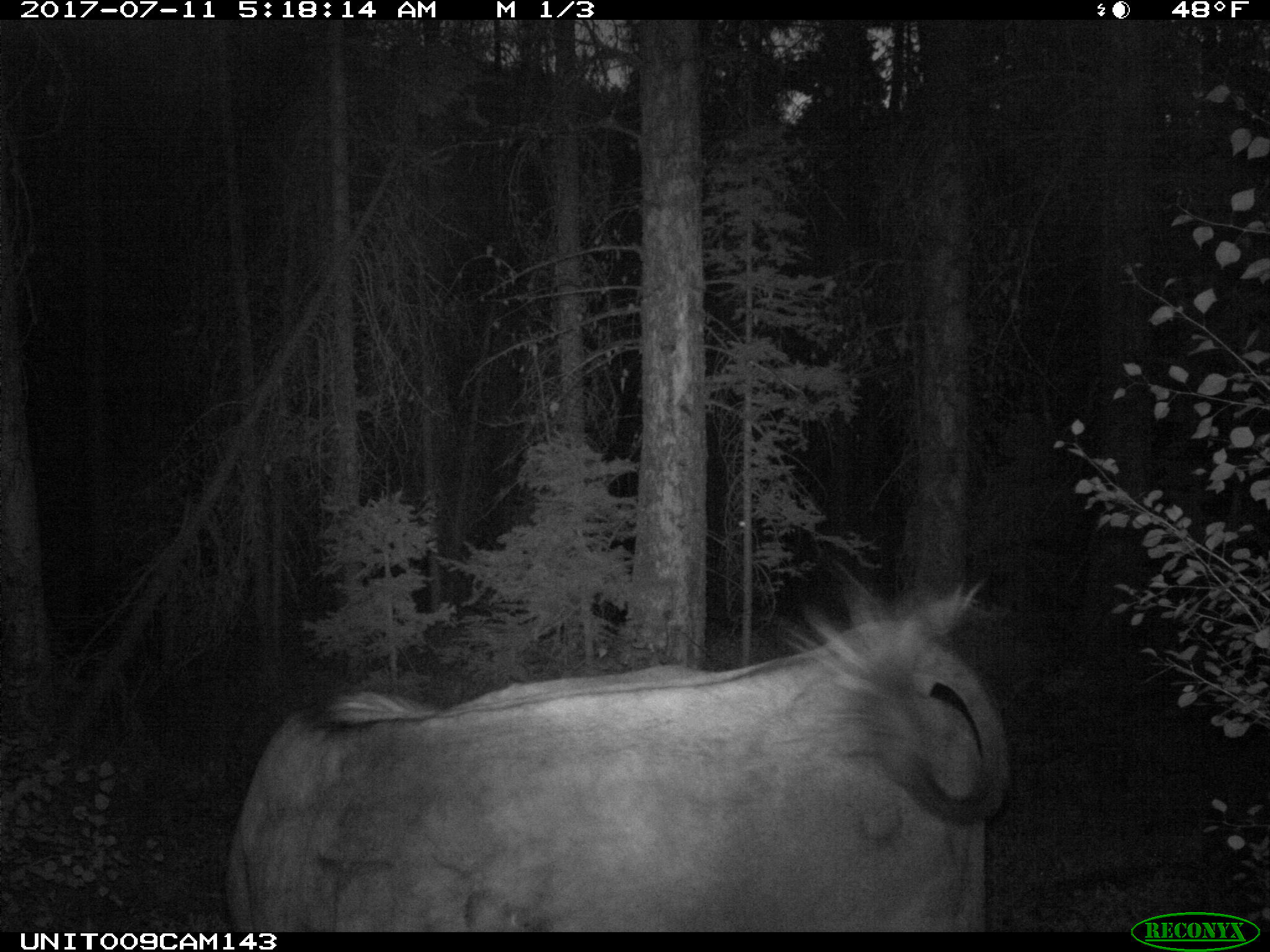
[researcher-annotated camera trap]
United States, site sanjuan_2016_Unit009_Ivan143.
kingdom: Animalia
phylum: Chordata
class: Mammalia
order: Artiodactyla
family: Bovidae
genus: Bos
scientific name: Bos taurus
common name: domestic cow